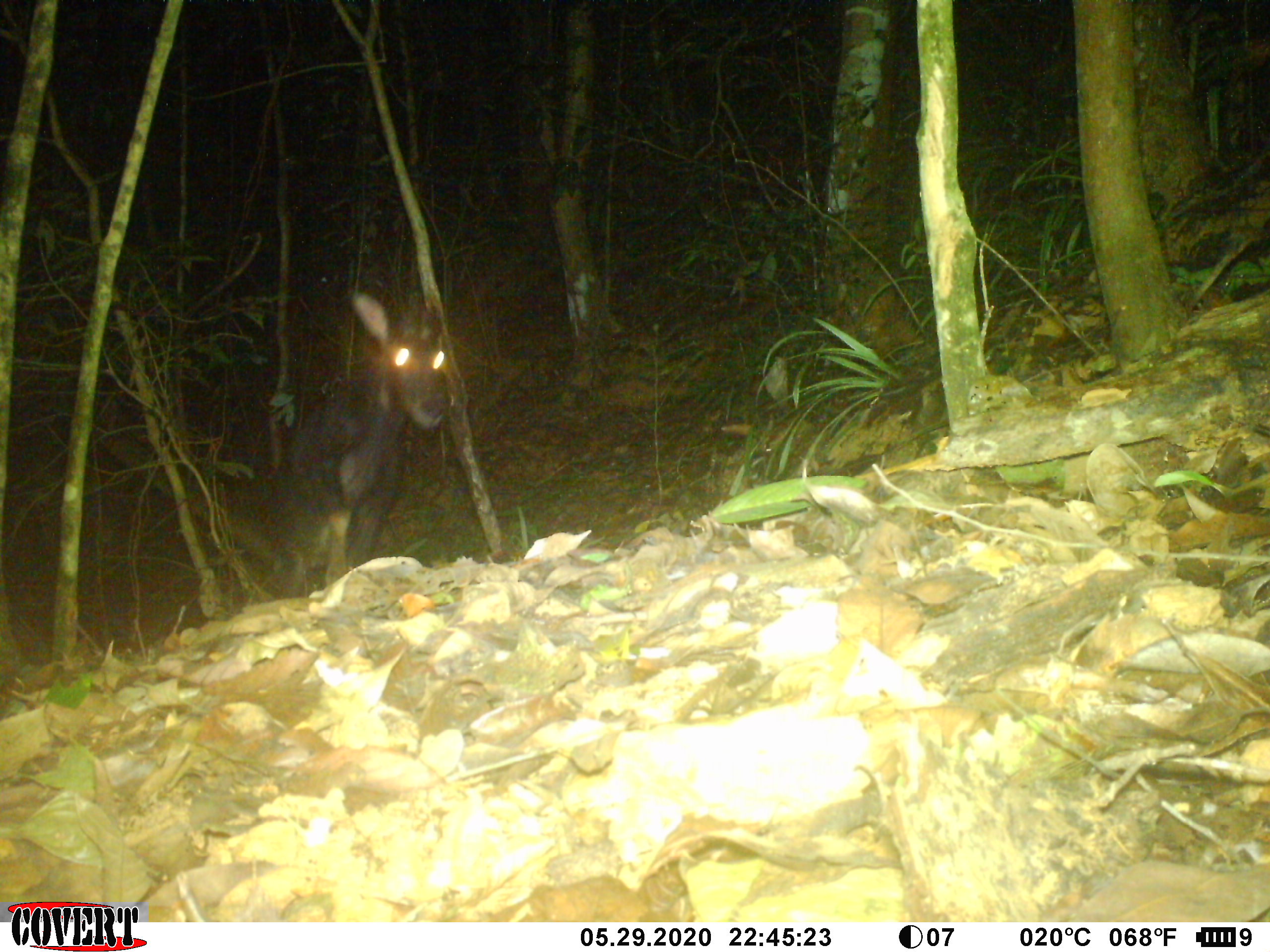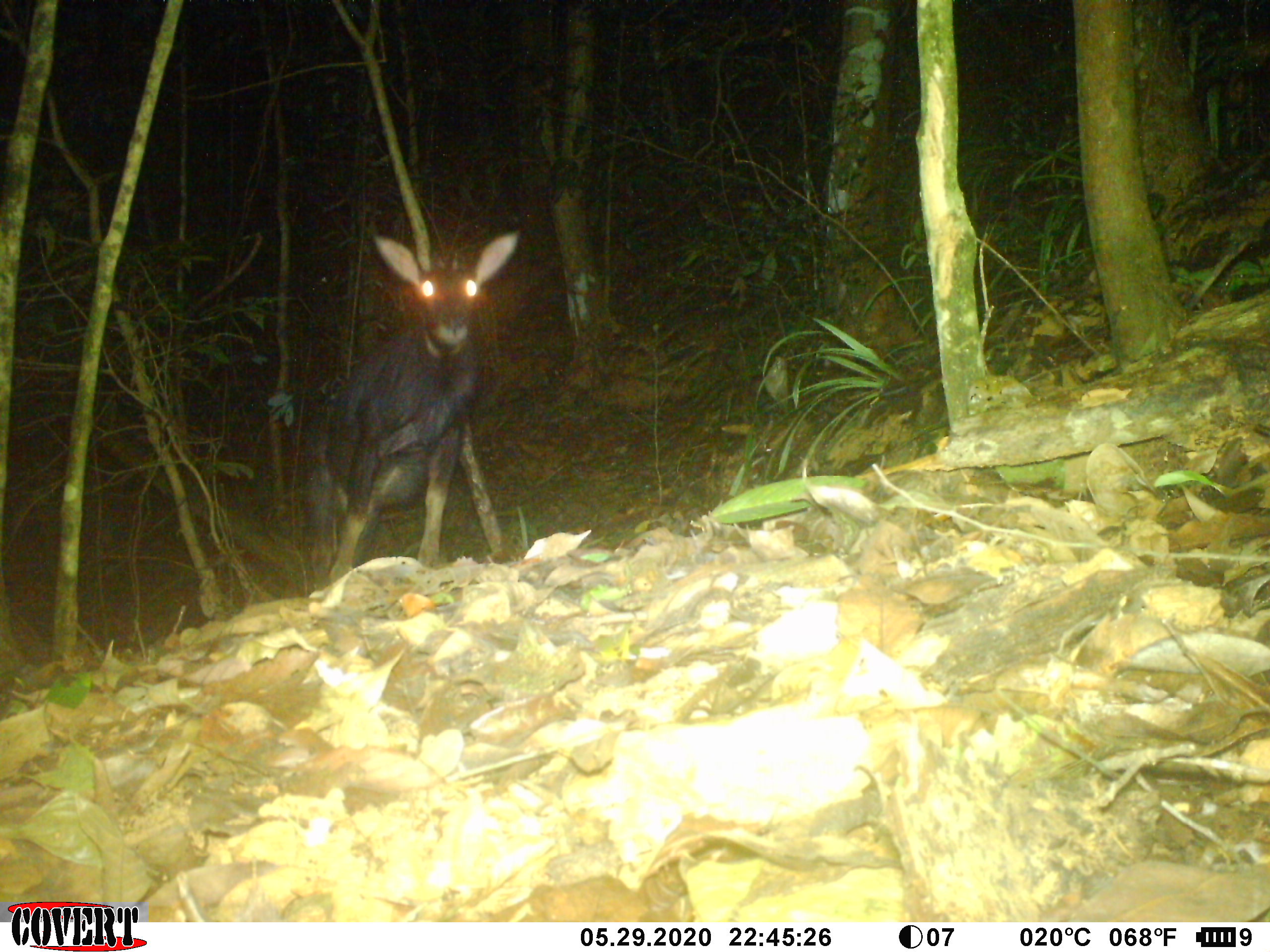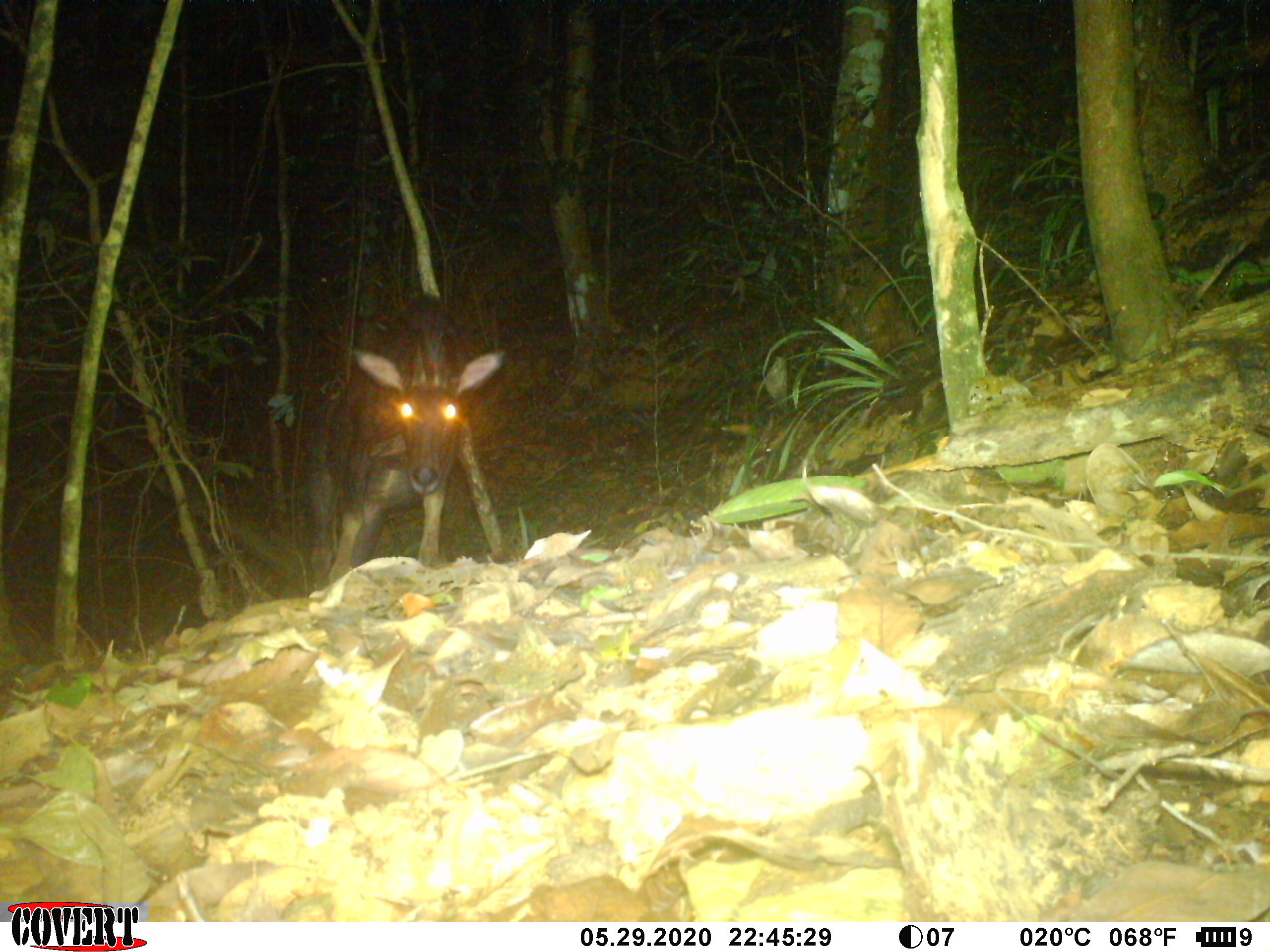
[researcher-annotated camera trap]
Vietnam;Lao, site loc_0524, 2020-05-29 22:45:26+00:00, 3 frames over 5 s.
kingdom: Animalia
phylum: Chordata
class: Mammalia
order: Artiodactyla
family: Bovidae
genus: Capricornis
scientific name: Capricornis sumatraensis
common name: chinese serow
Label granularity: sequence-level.